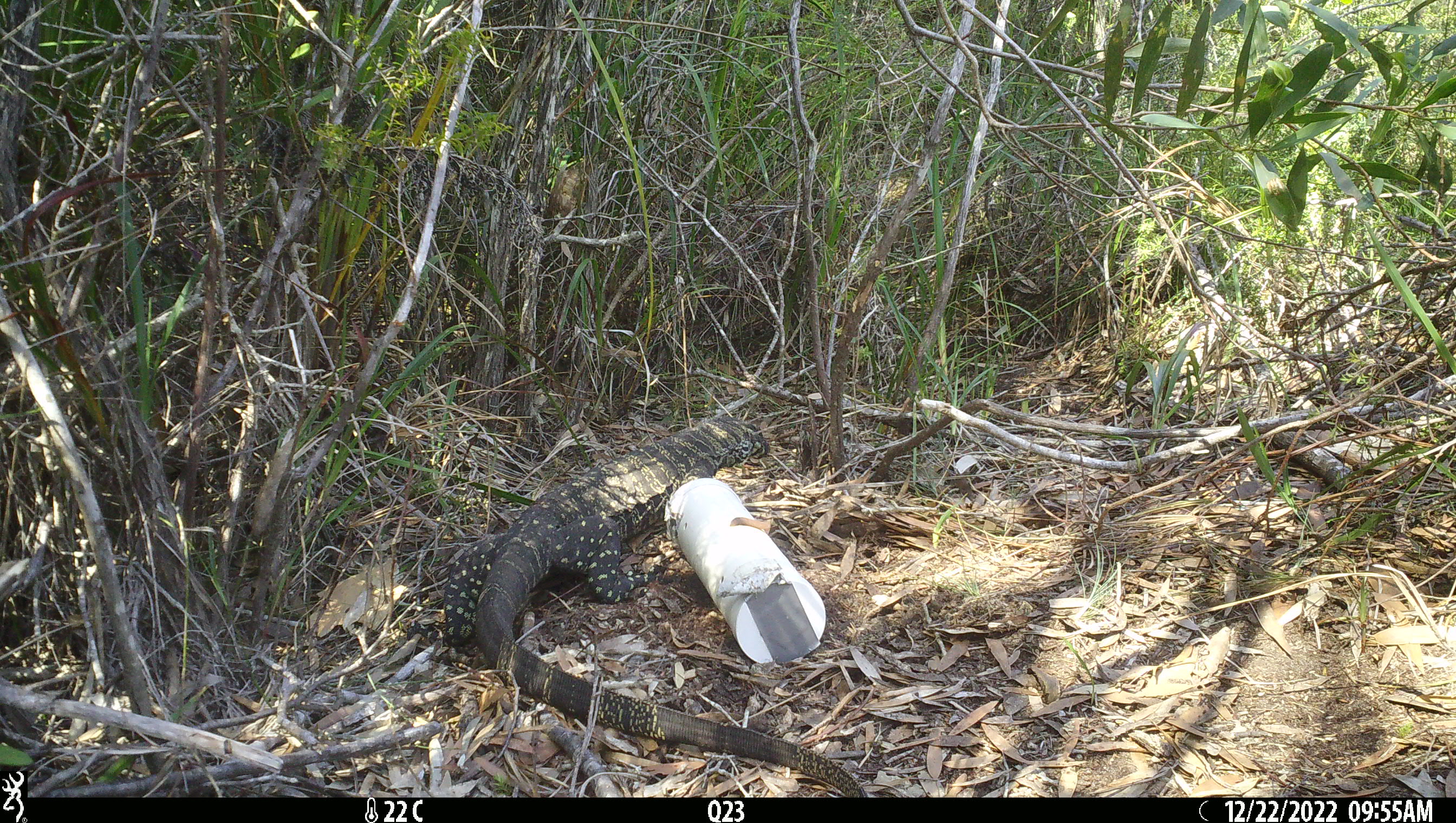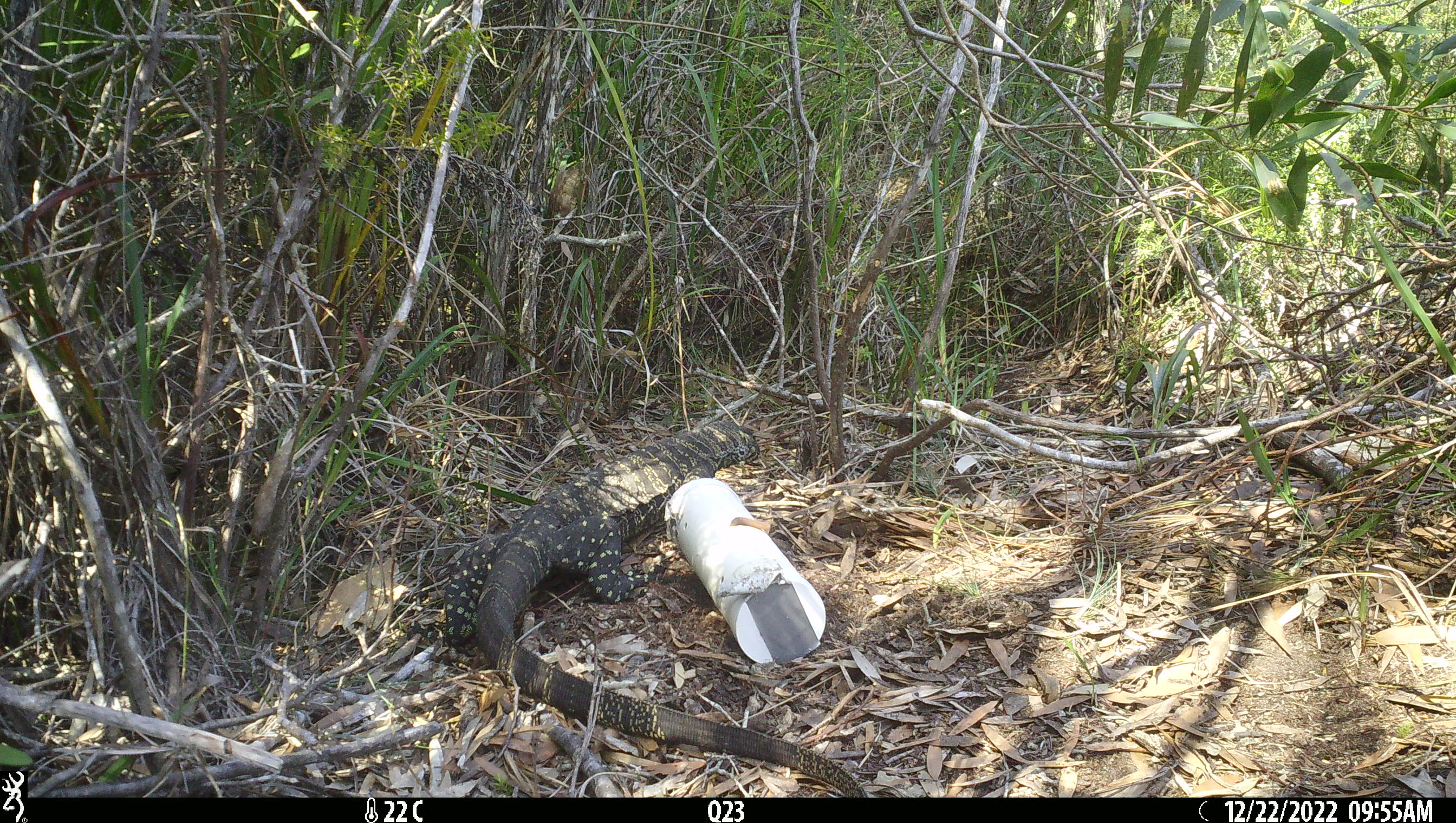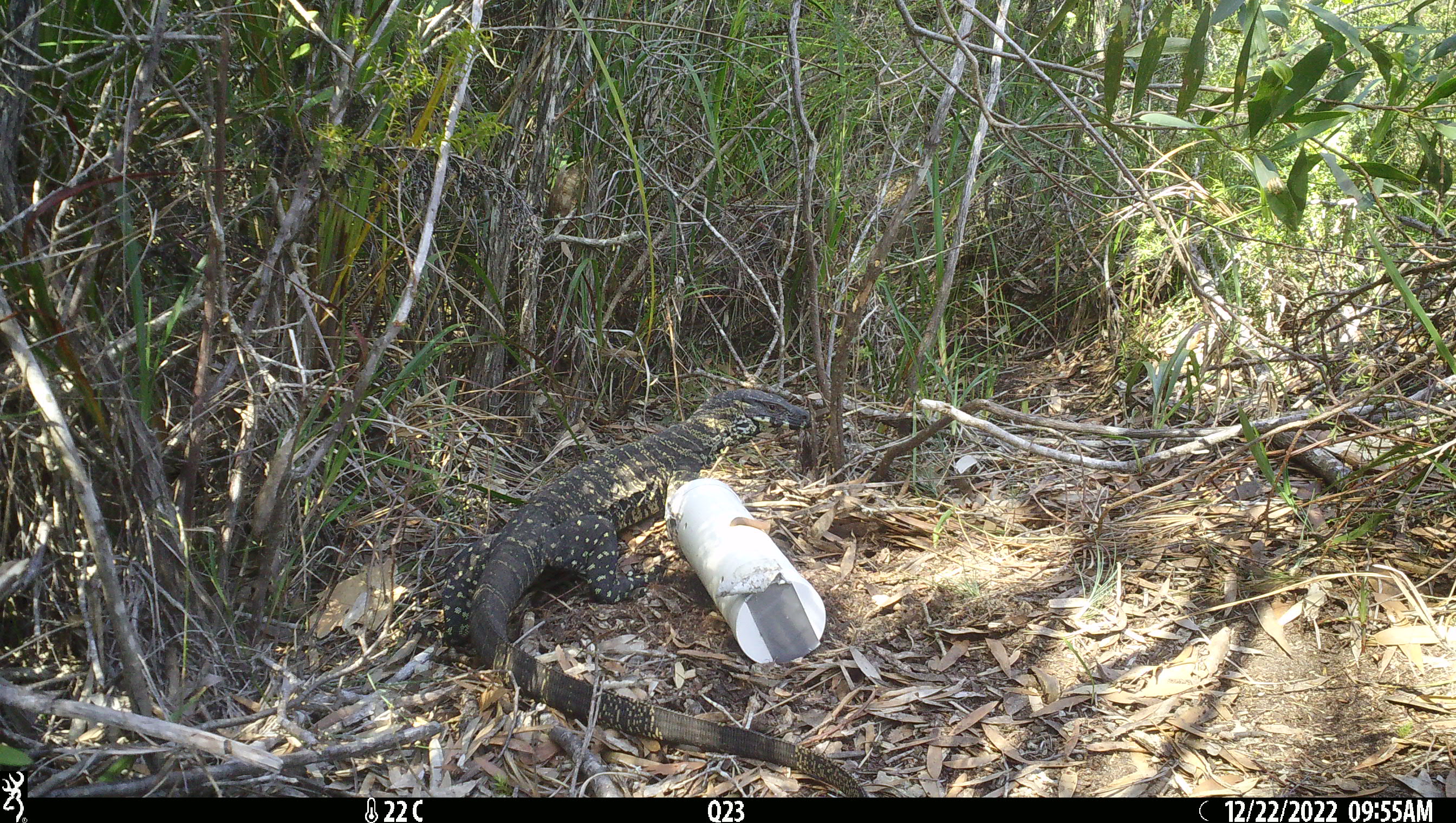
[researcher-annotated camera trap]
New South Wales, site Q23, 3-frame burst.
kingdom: Animalia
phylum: Chordata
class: Reptilia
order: Squamata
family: Varanidae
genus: Varanus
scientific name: Varanus varius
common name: lace monitor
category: goanna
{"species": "goanna (lace monitor) (Varanus varius)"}